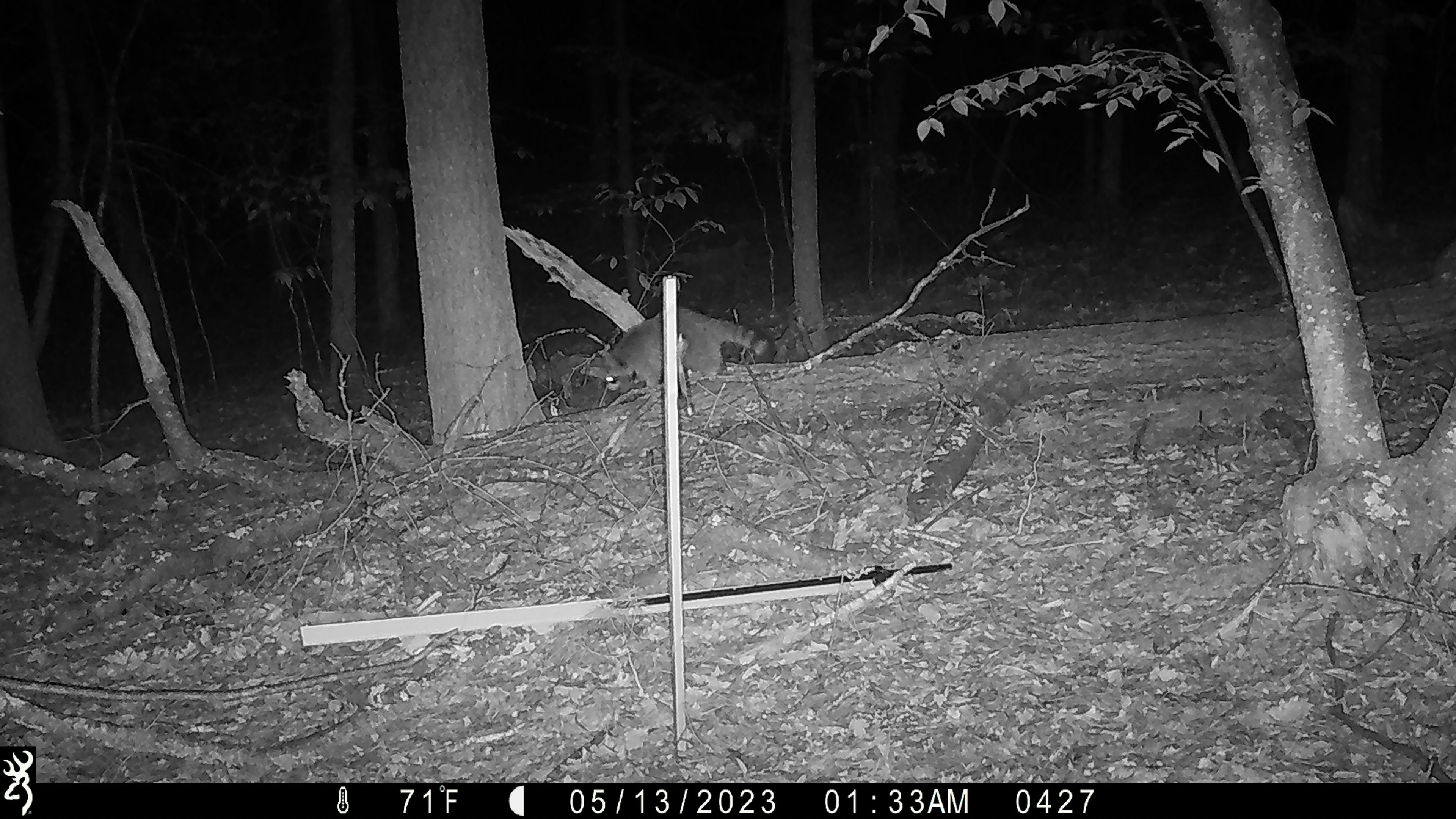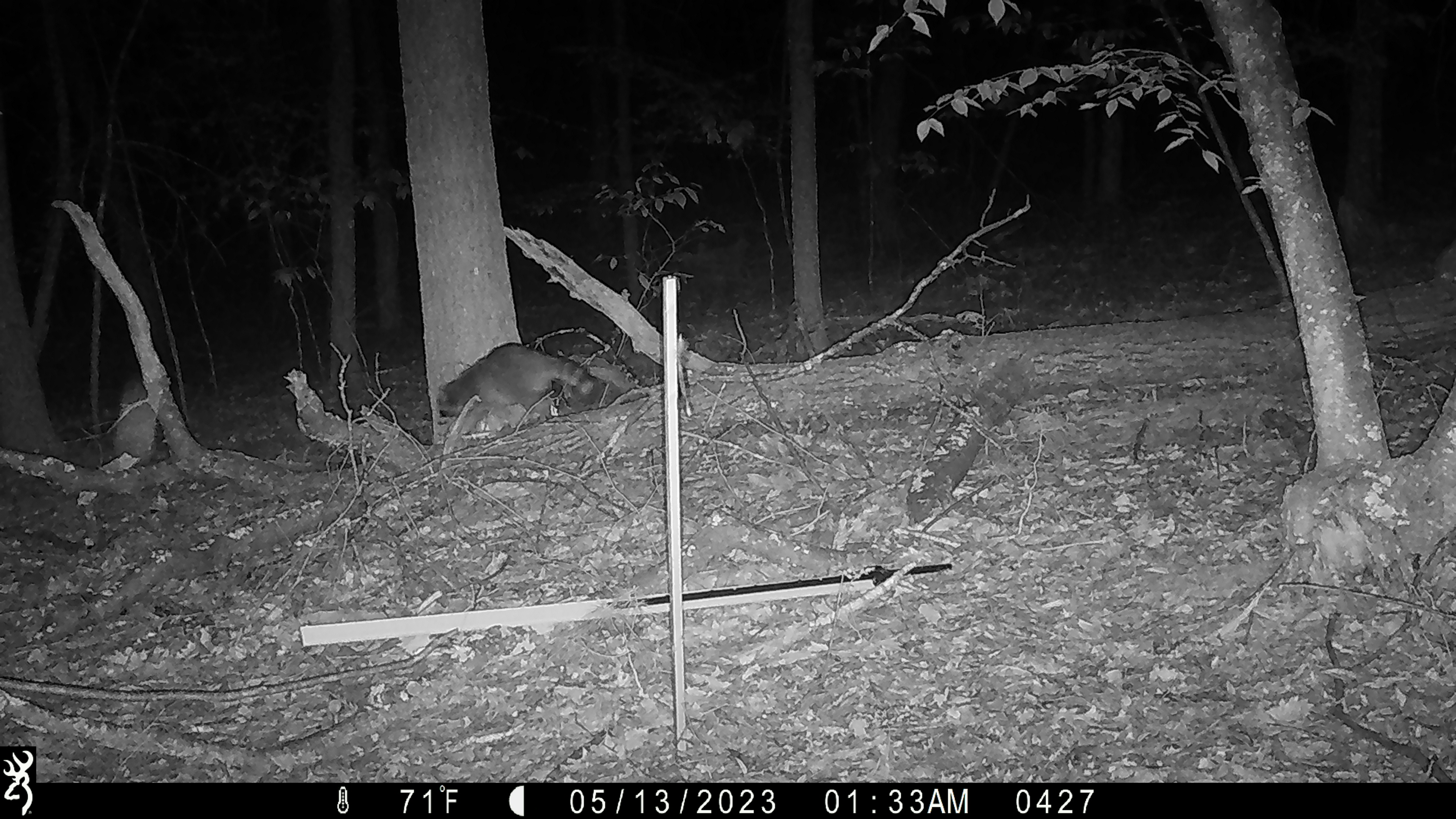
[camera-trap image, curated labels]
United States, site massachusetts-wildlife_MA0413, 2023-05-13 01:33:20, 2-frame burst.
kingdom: Animalia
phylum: Chordata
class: Mammalia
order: Carnivora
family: Procyonidae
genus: Procyon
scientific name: Procyon lotor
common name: raccoon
Raccoon (Procyon lotor).